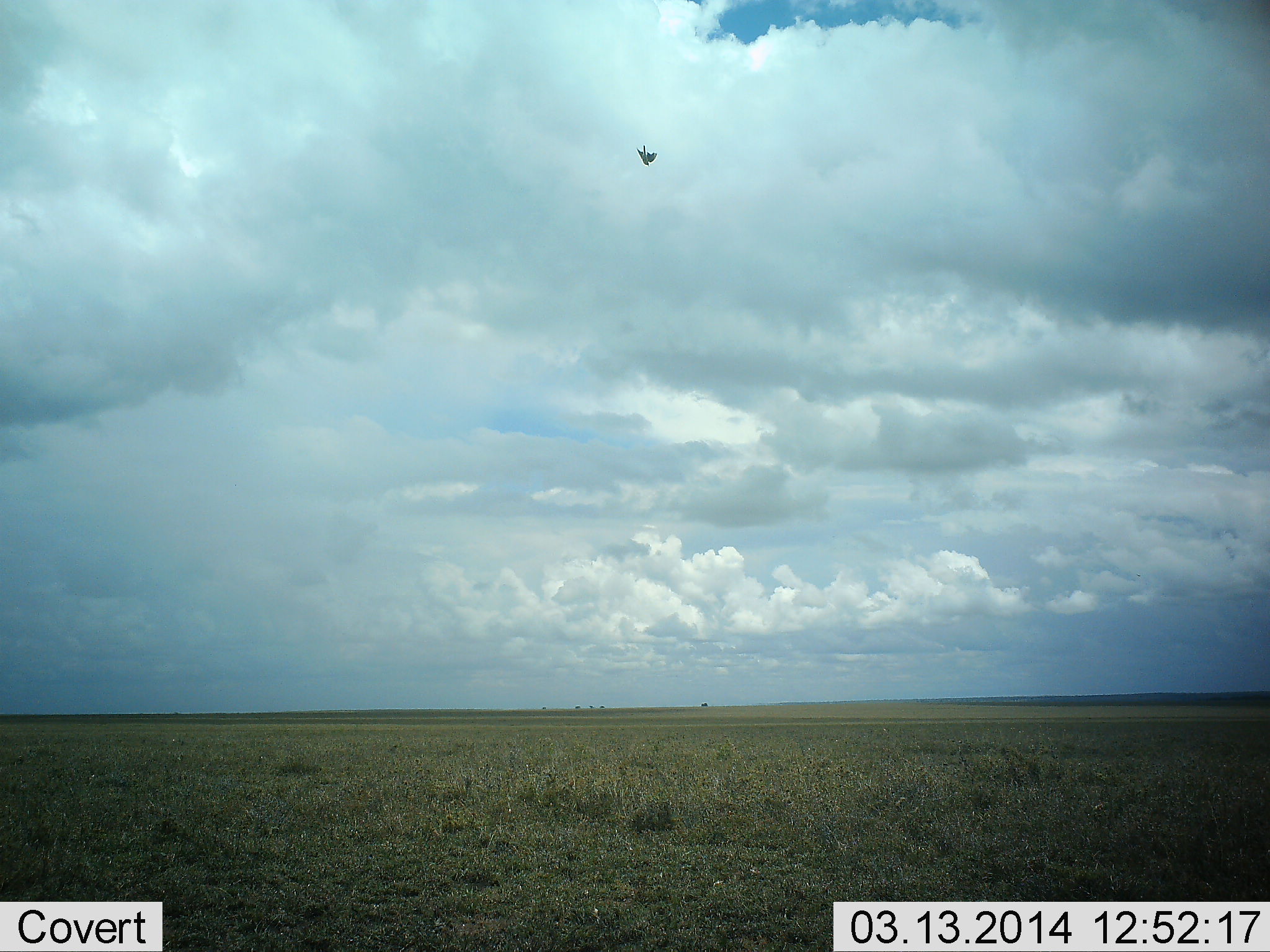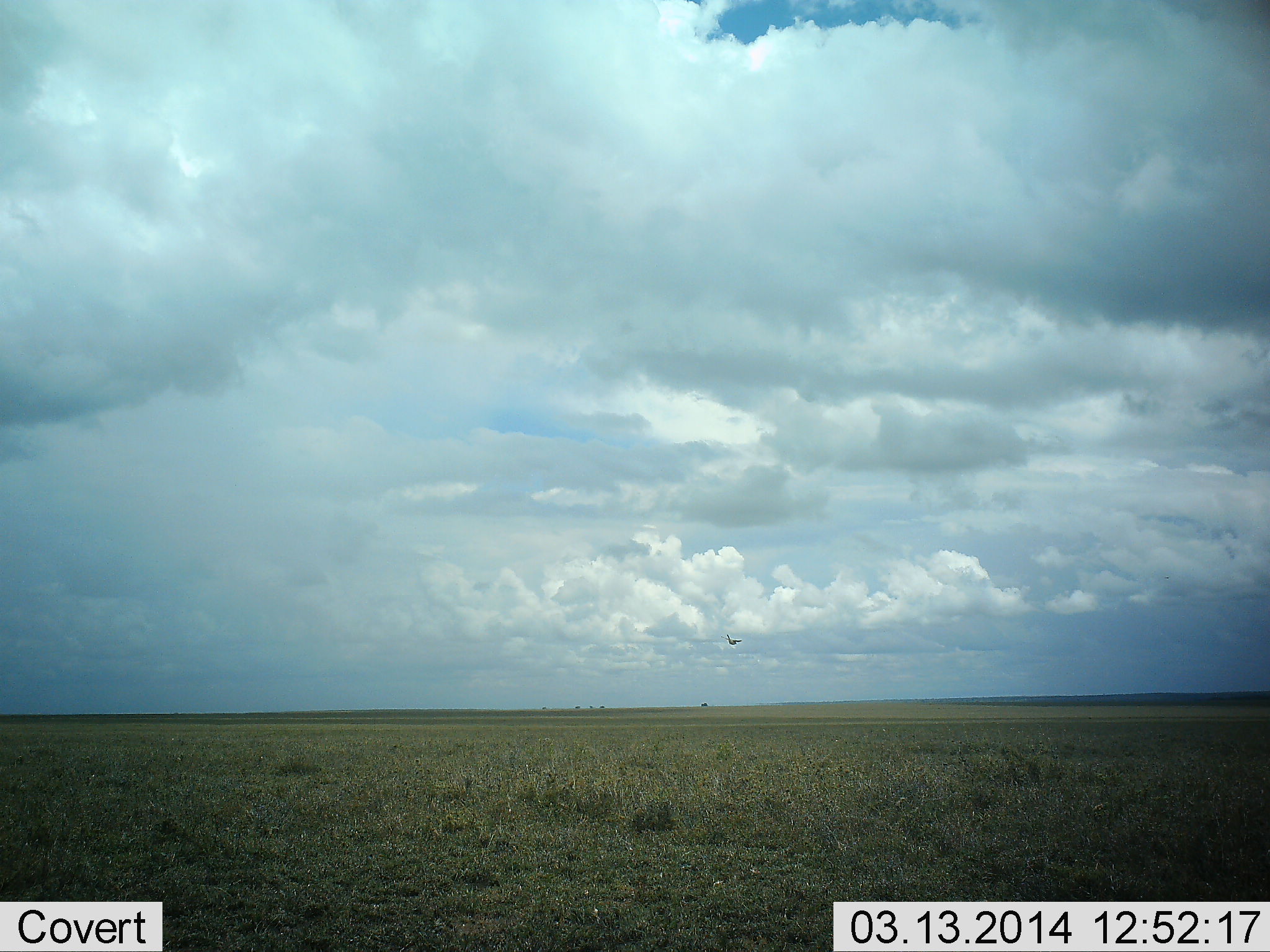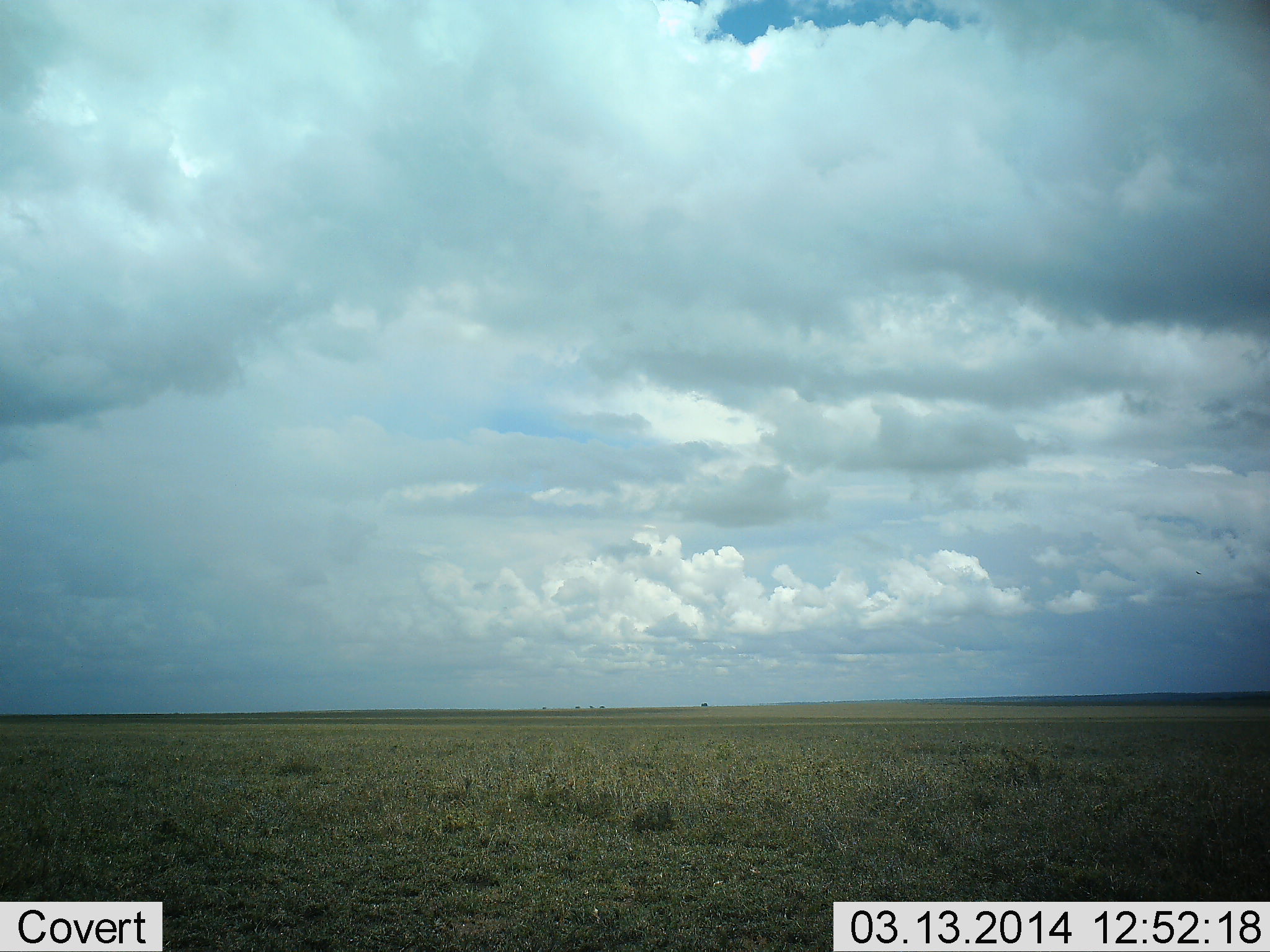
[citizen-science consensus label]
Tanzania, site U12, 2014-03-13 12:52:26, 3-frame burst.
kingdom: Animalia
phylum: Chordata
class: Aves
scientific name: Aves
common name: bird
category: otherbird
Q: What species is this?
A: Otherbird (bird) (Aves).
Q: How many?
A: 1.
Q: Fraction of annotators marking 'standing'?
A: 0%.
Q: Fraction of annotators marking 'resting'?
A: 0%.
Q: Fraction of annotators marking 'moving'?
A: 100%.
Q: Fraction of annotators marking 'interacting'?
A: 0%.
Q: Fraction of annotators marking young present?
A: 0%.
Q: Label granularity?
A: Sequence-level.